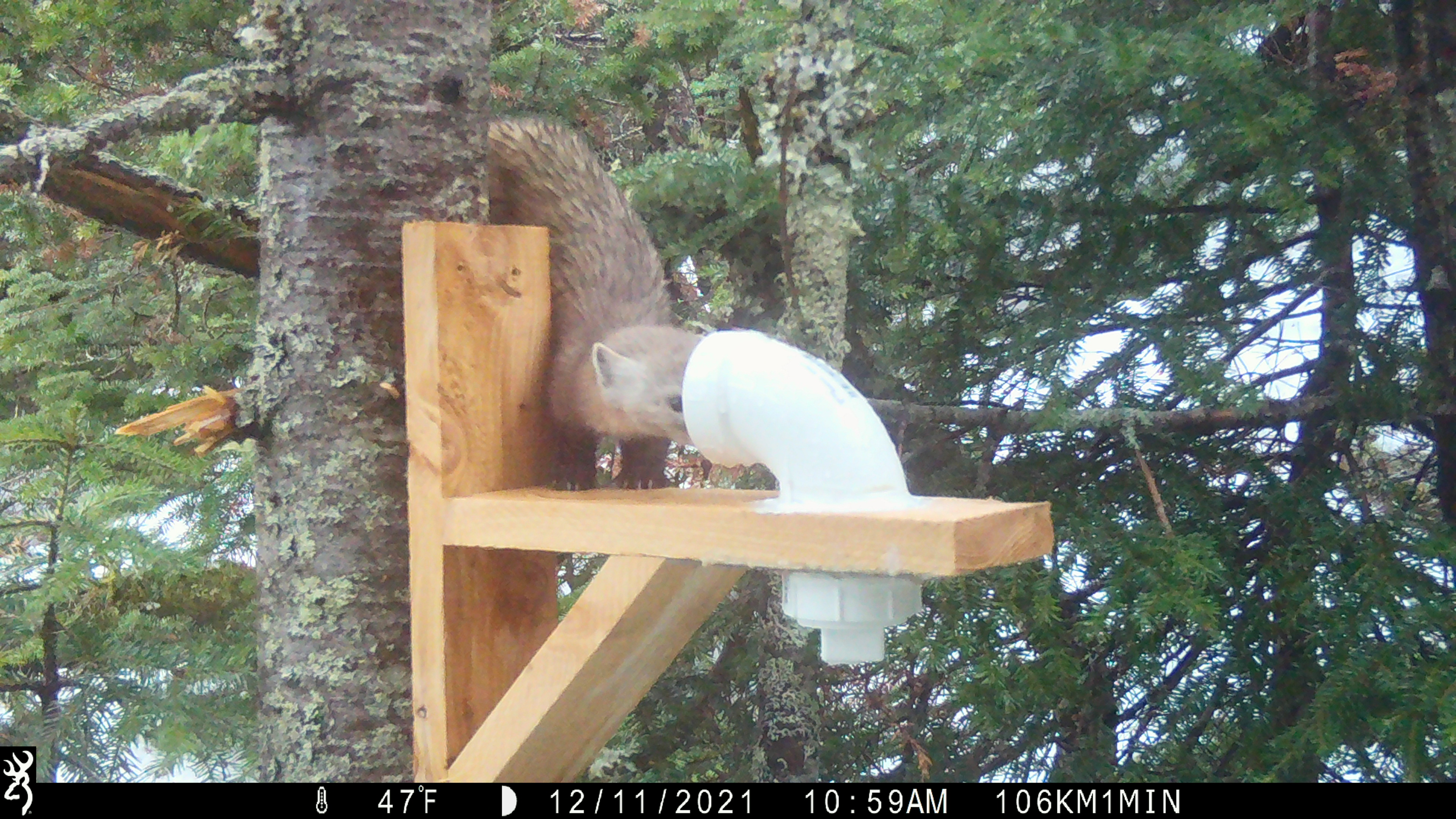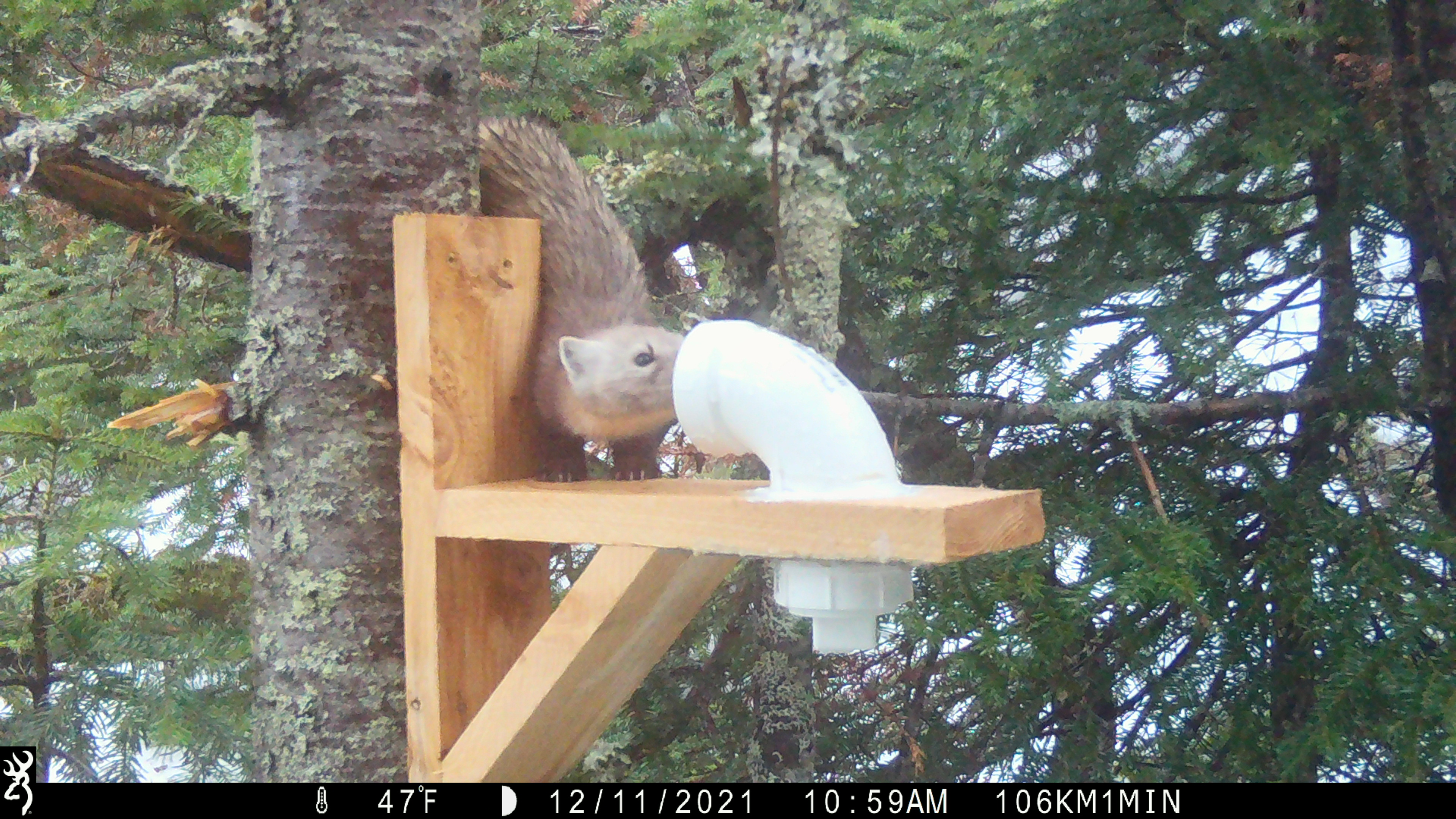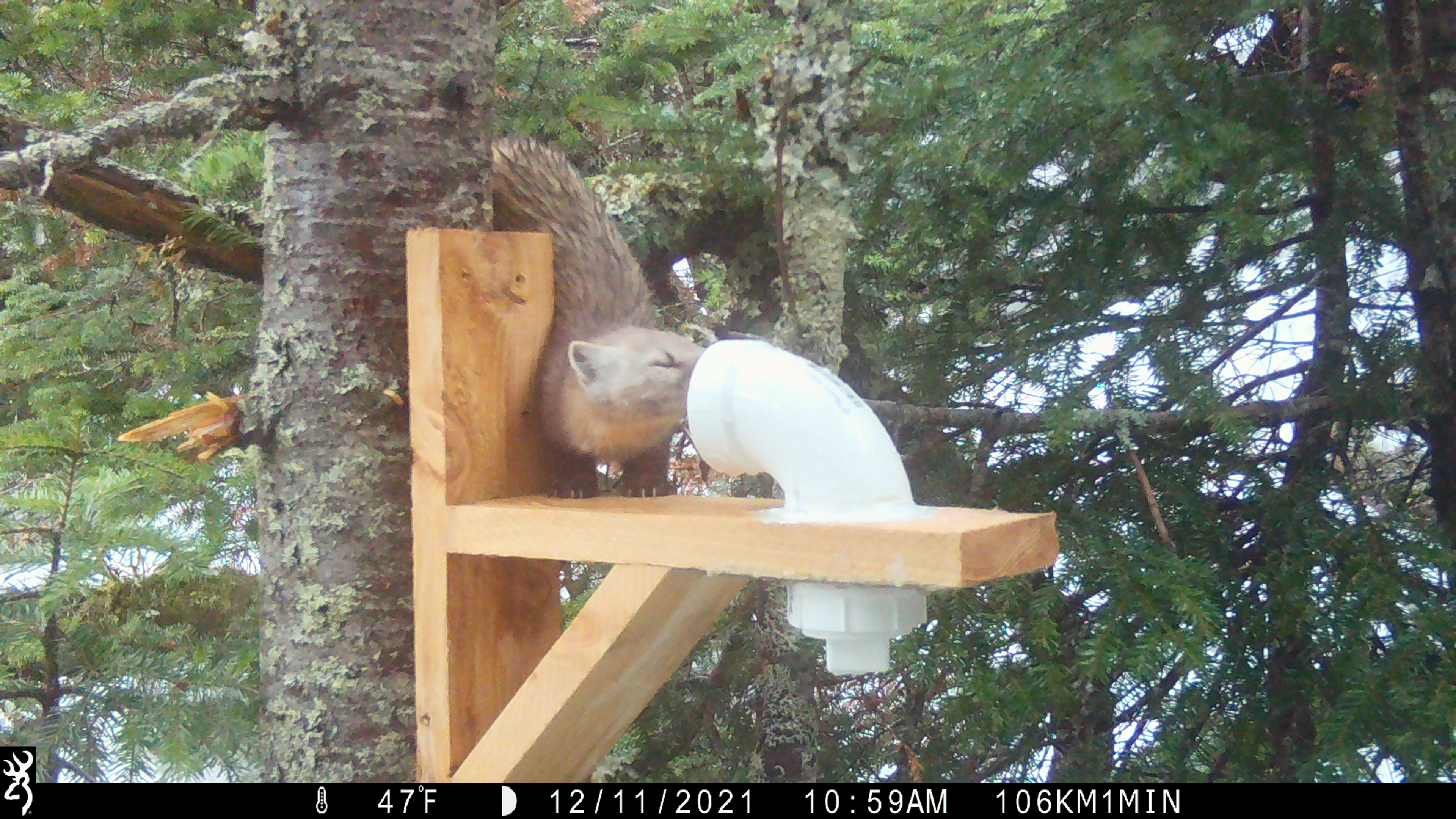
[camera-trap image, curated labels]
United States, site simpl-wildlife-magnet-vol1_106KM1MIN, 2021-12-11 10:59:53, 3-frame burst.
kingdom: Animalia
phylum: Chordata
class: Mammalia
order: Carnivora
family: Mustelidae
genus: Martes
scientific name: Martes americana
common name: american marten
American marten (Martes americana).